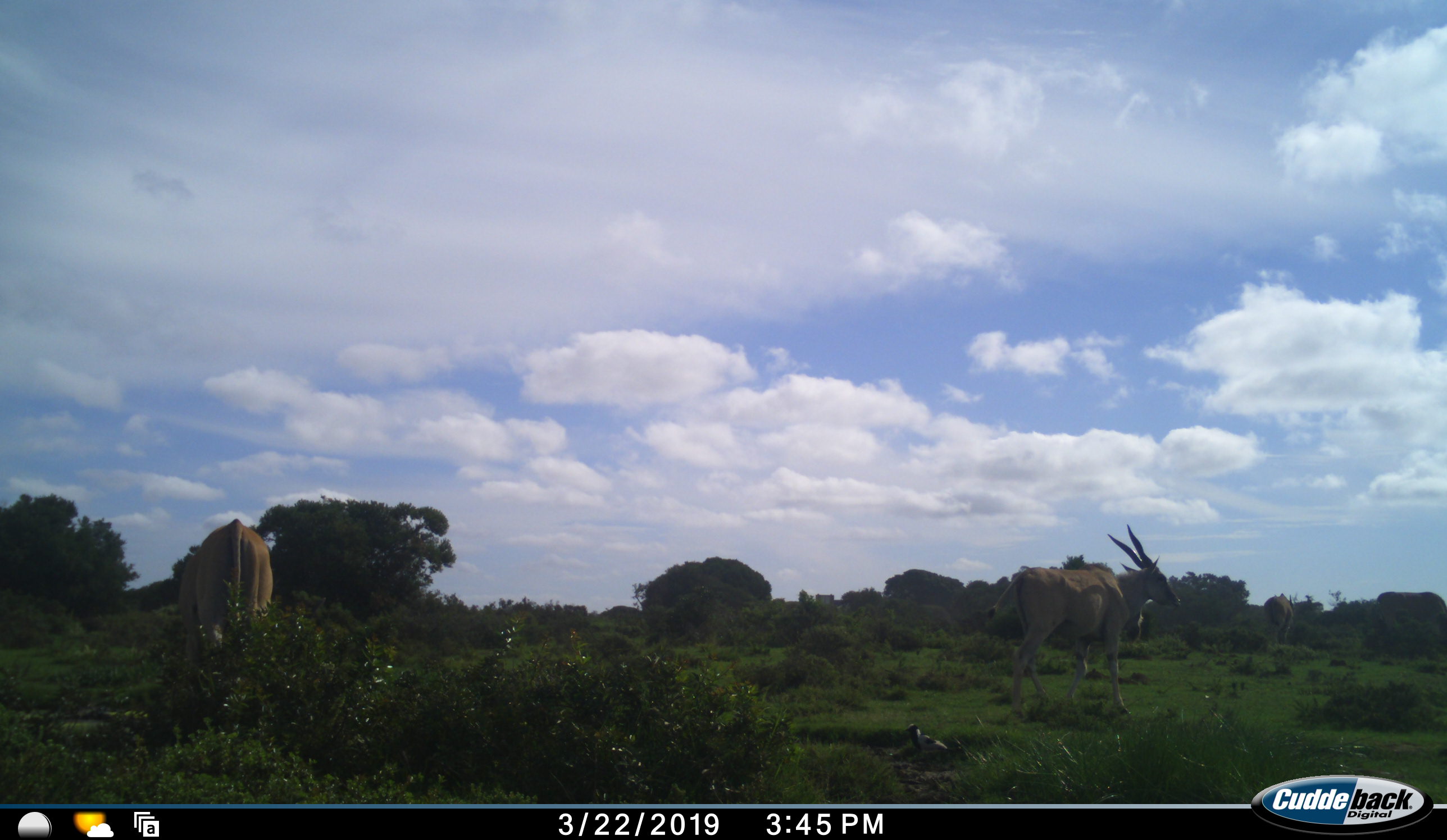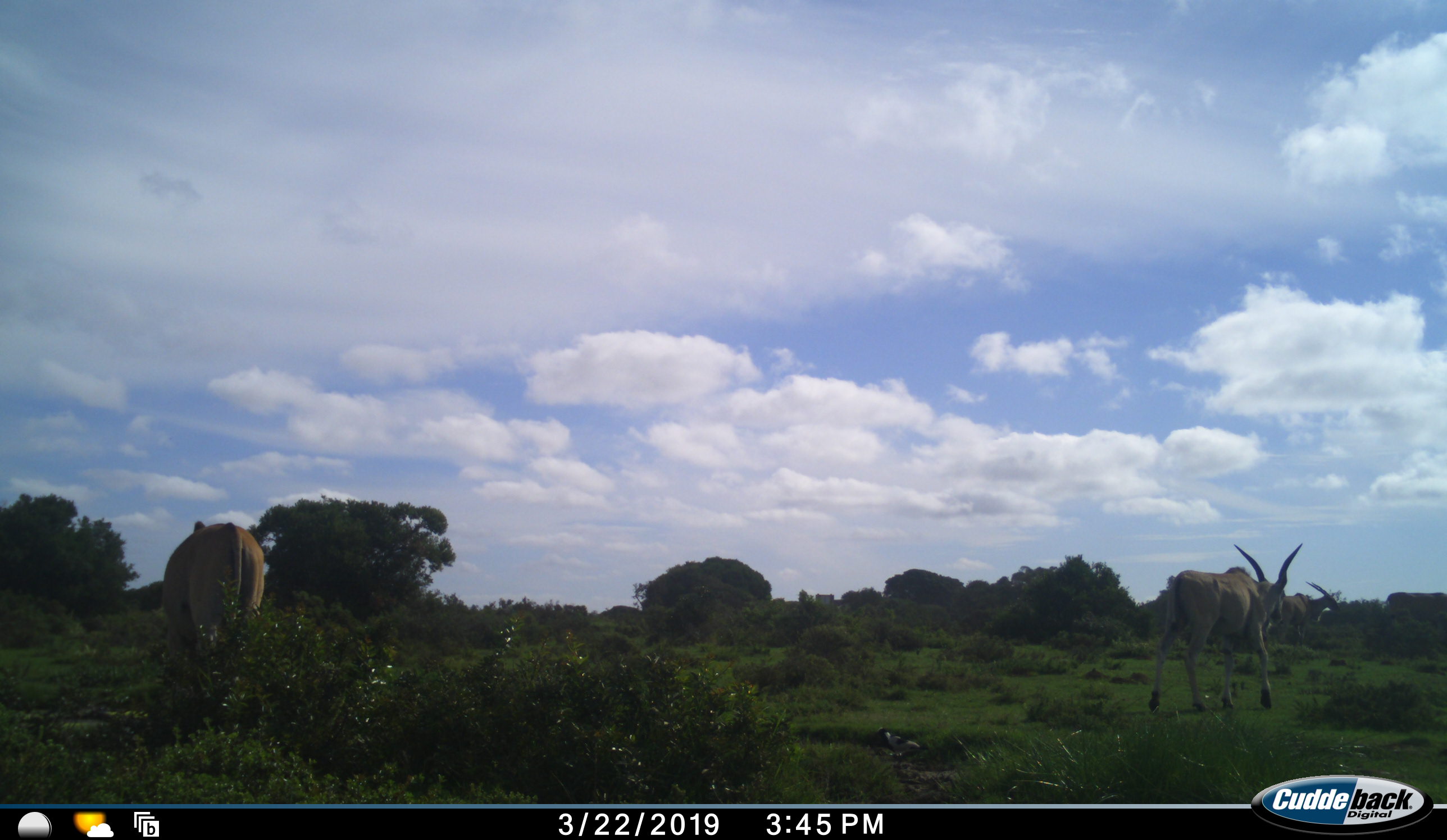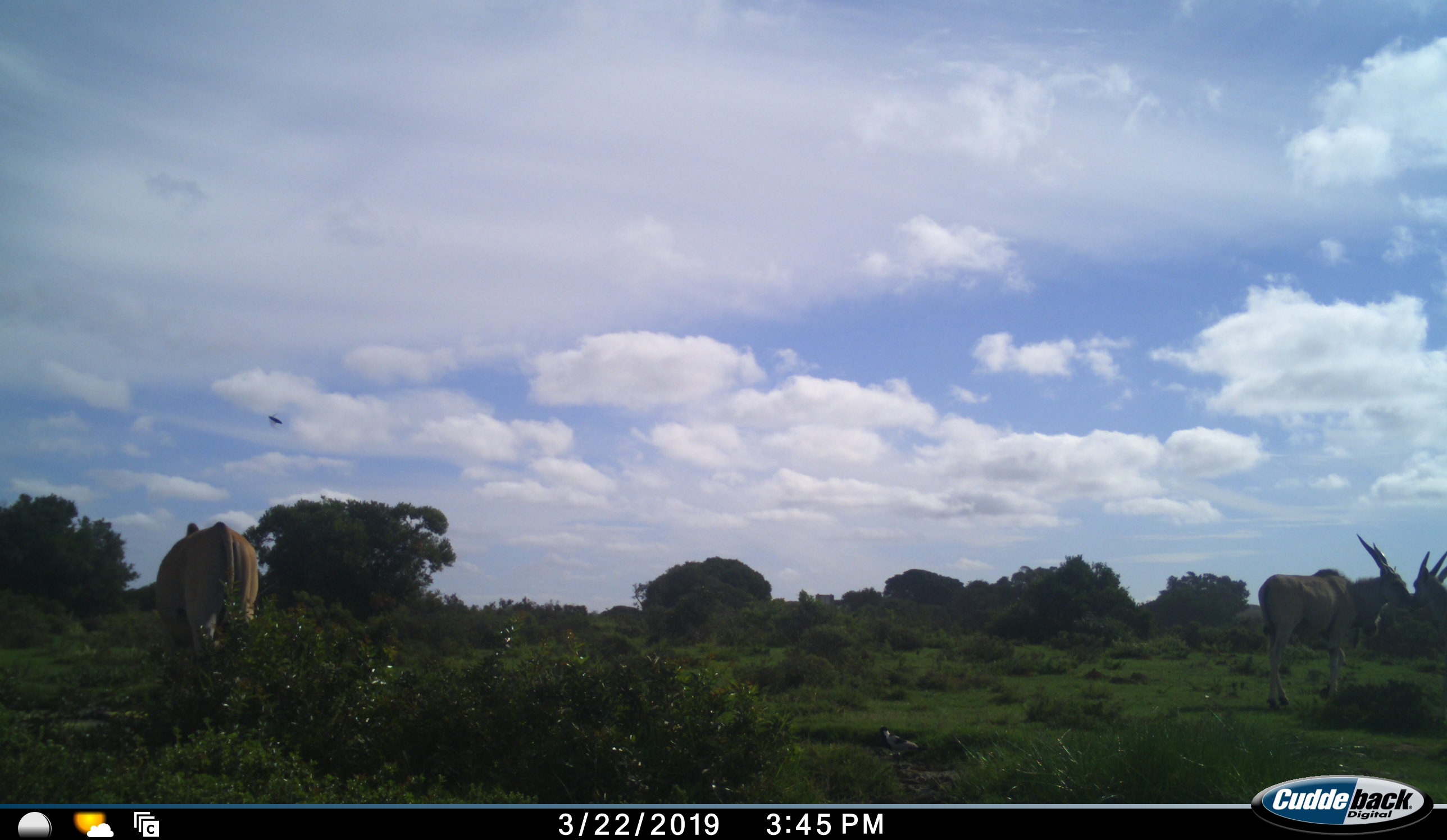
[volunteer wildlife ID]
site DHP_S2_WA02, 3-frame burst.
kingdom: Animalia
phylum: Chordata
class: Mammalia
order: Artiodactyla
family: Bovidae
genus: Tragelaphus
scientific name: Tragelaphus oryx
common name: eland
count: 4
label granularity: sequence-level